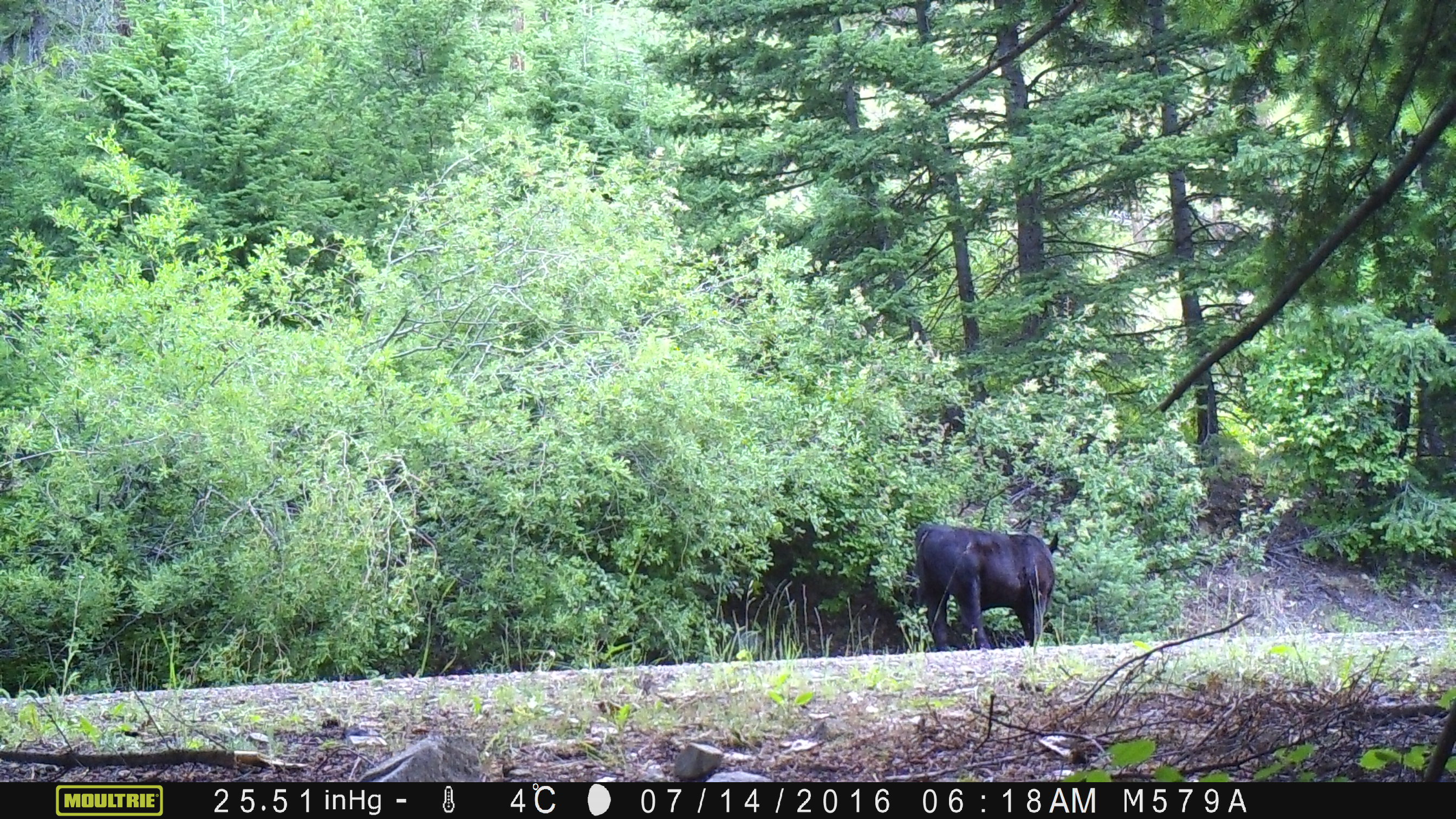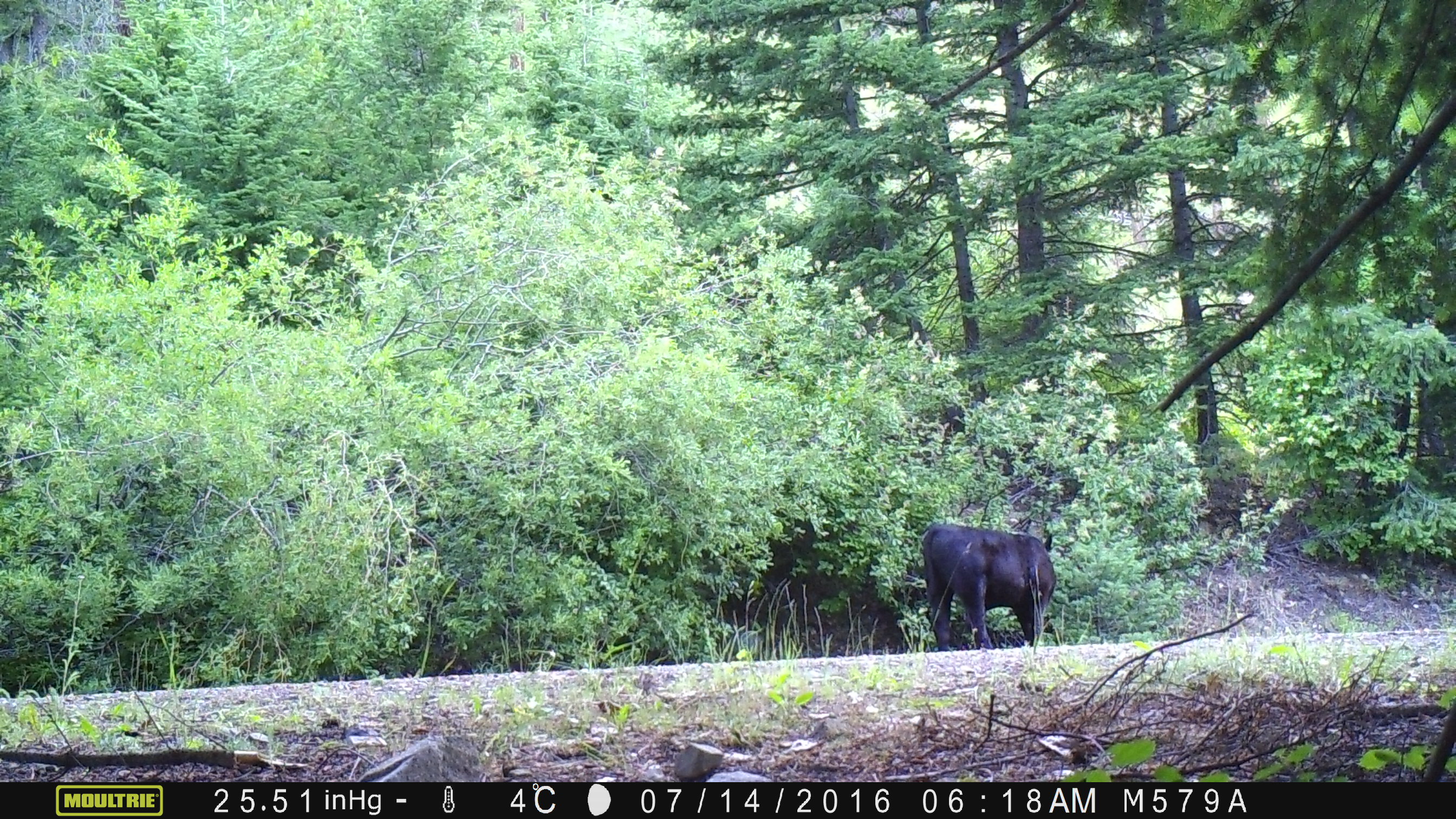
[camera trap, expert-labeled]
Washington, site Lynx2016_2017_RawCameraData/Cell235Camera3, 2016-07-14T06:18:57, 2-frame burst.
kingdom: Animalia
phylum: Chordata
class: Mammalia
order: Artiodactyla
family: Bovidae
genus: Bos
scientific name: Bos taurus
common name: domestic cattle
Domestic cattle (Bos taurus). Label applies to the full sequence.